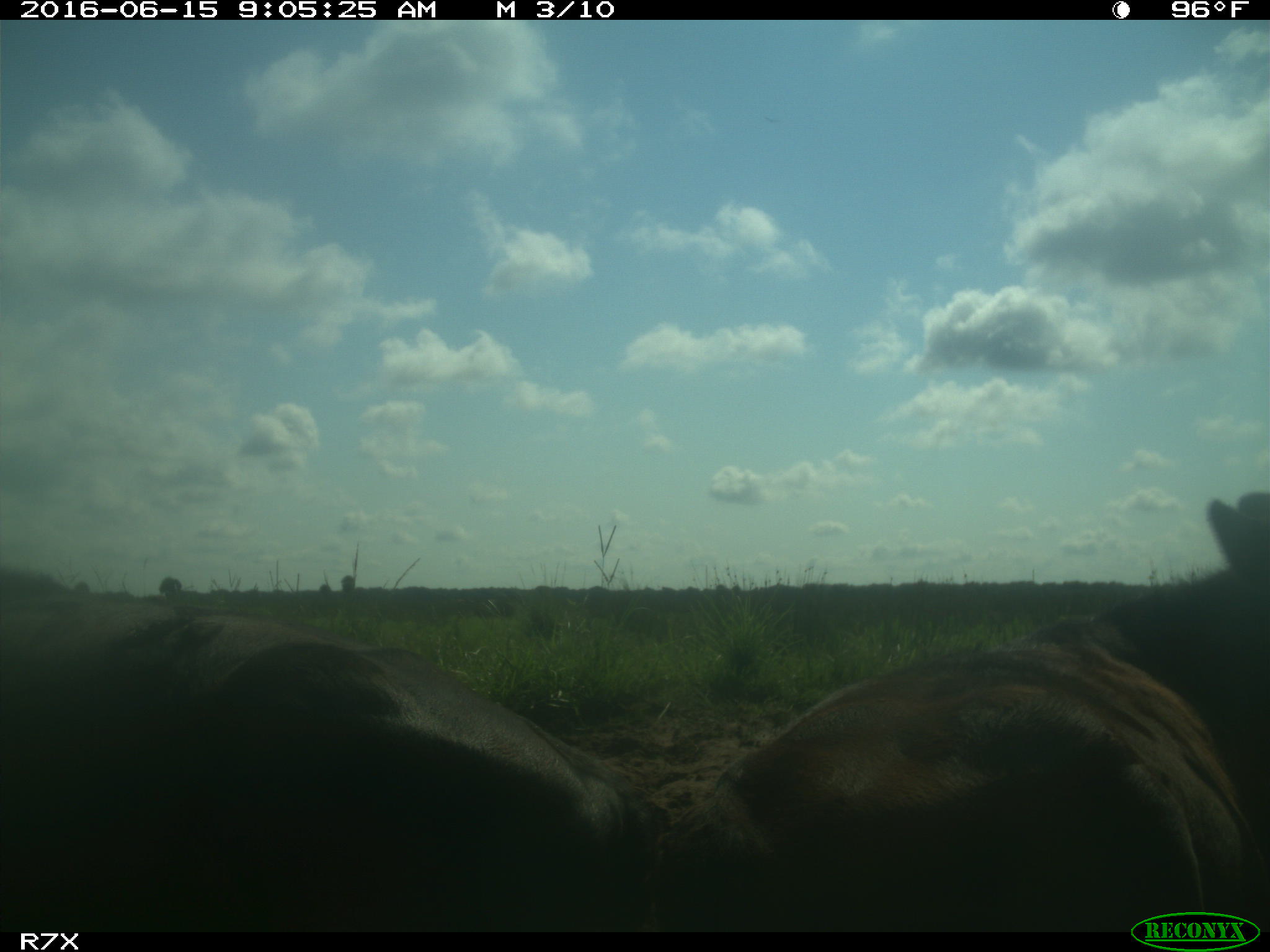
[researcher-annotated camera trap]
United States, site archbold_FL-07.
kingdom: Animalia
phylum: Chordata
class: Mammalia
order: Artiodactyla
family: Bovidae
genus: Bos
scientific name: Bos taurus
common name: domestic cow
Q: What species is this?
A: Bos taurus (domestic cow).